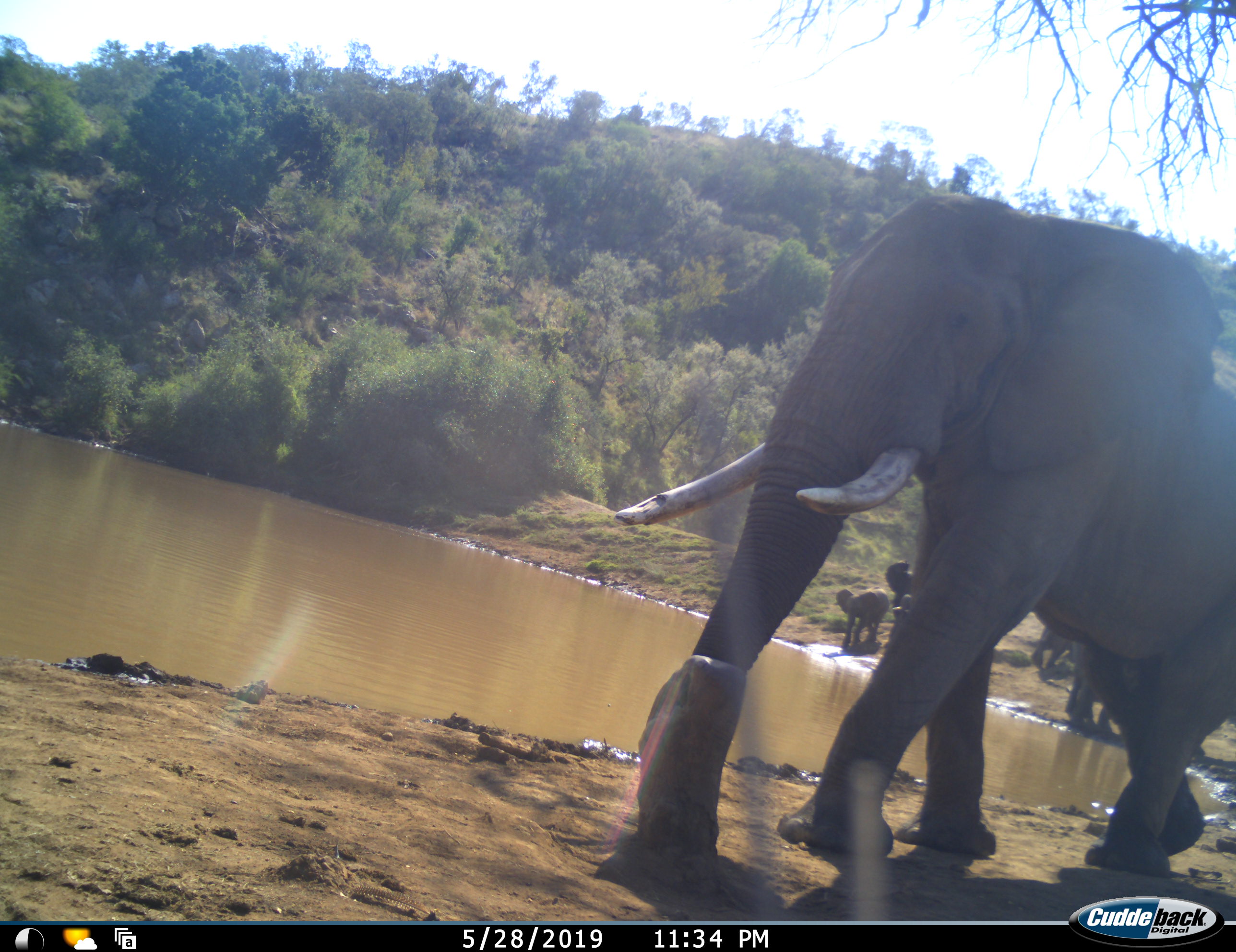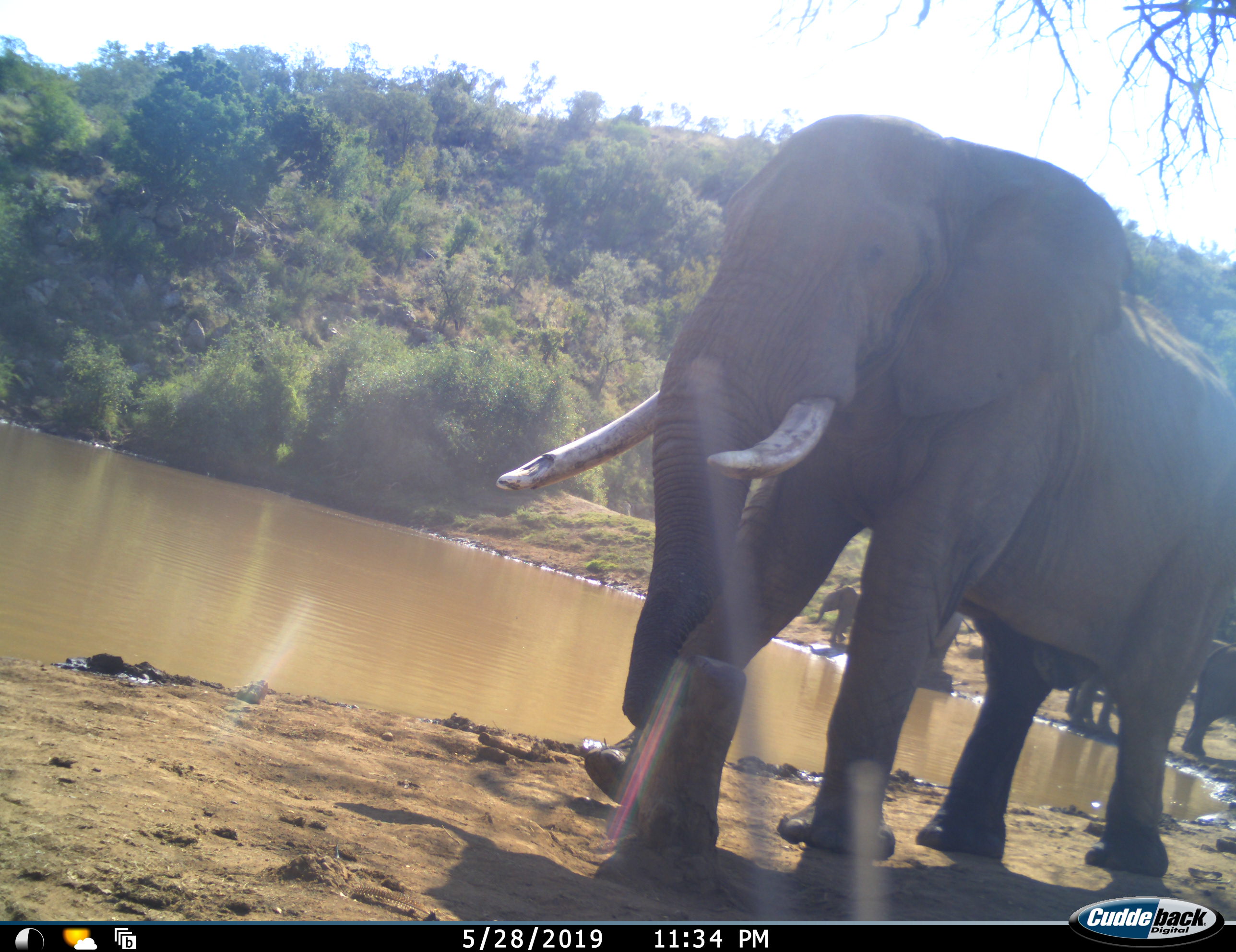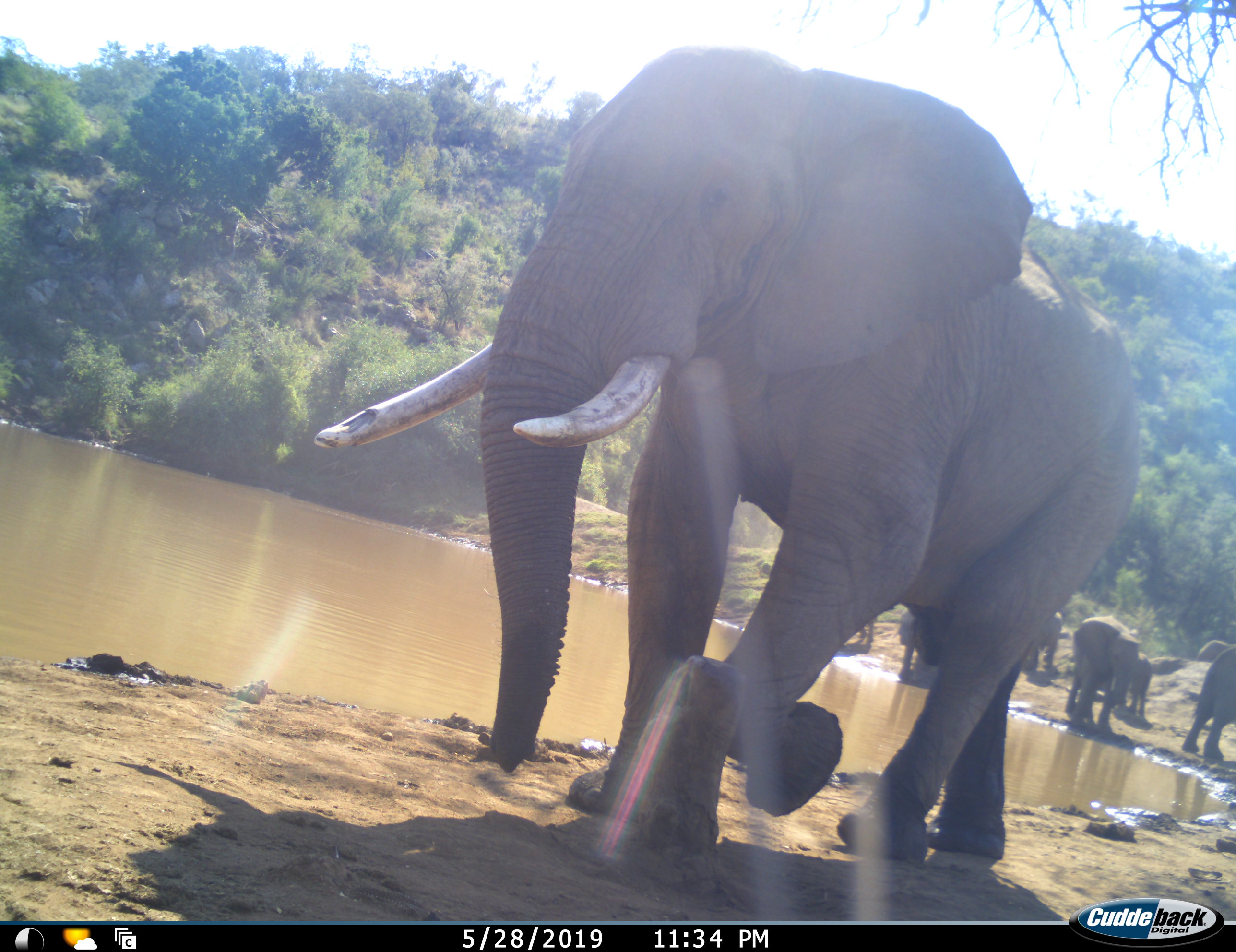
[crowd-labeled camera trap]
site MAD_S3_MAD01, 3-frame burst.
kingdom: Animalia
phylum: Chordata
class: Mammalia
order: Proboscidea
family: Elephantidae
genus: Loxodonta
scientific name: Loxodonta africana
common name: african bush elephant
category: elephant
Elephant (african bush elephant) (Loxodonta africana), count 7. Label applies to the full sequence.